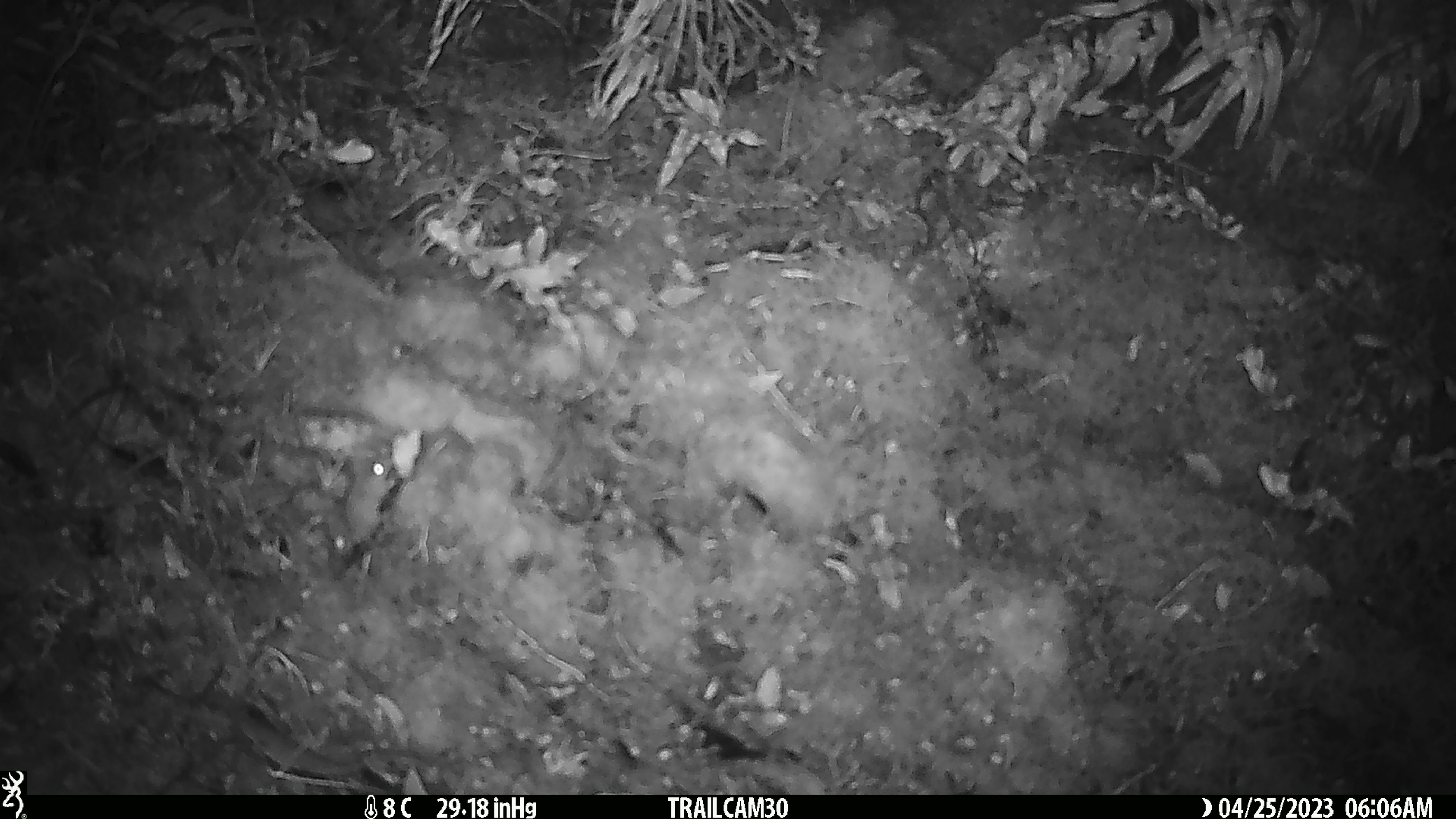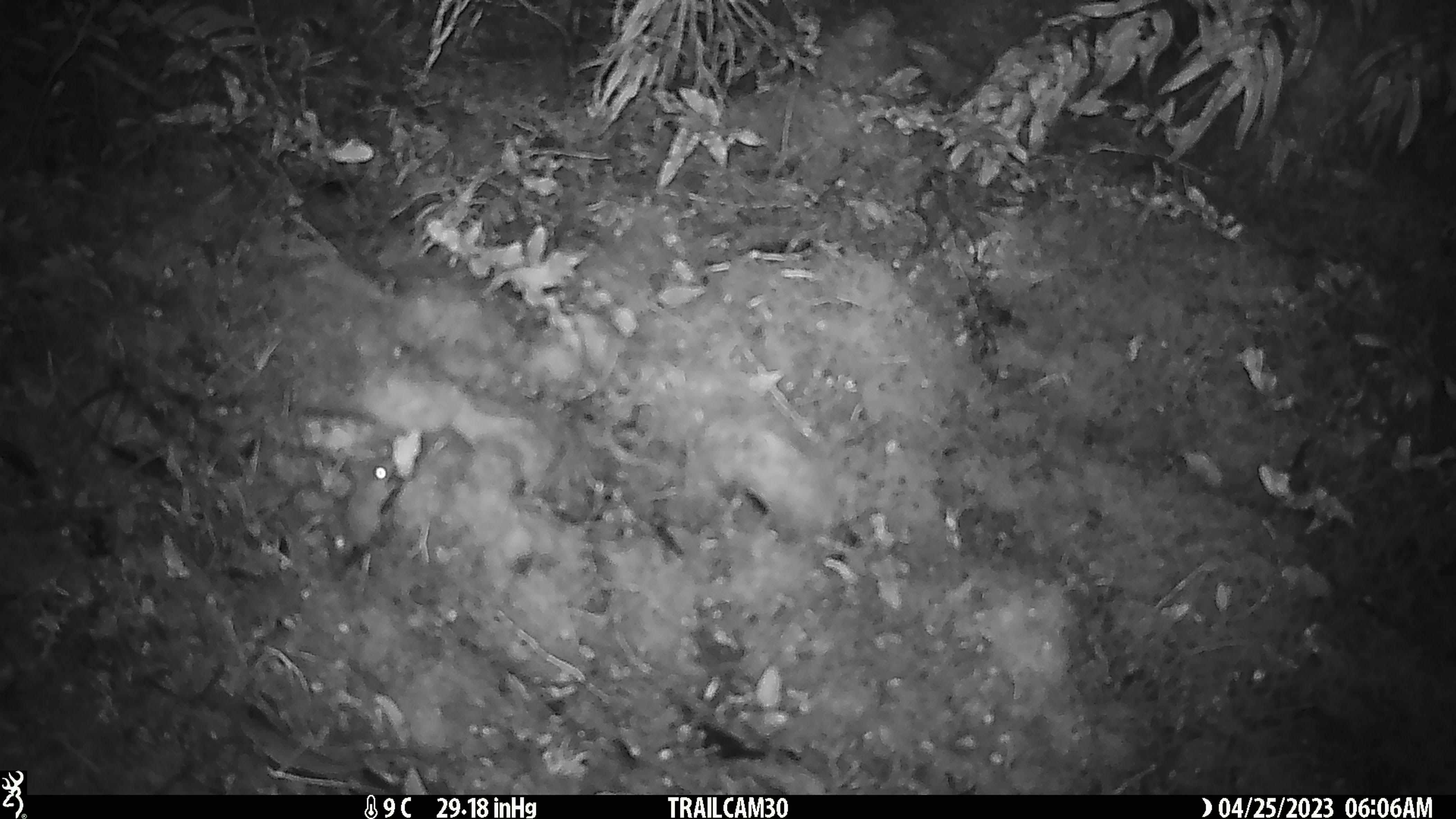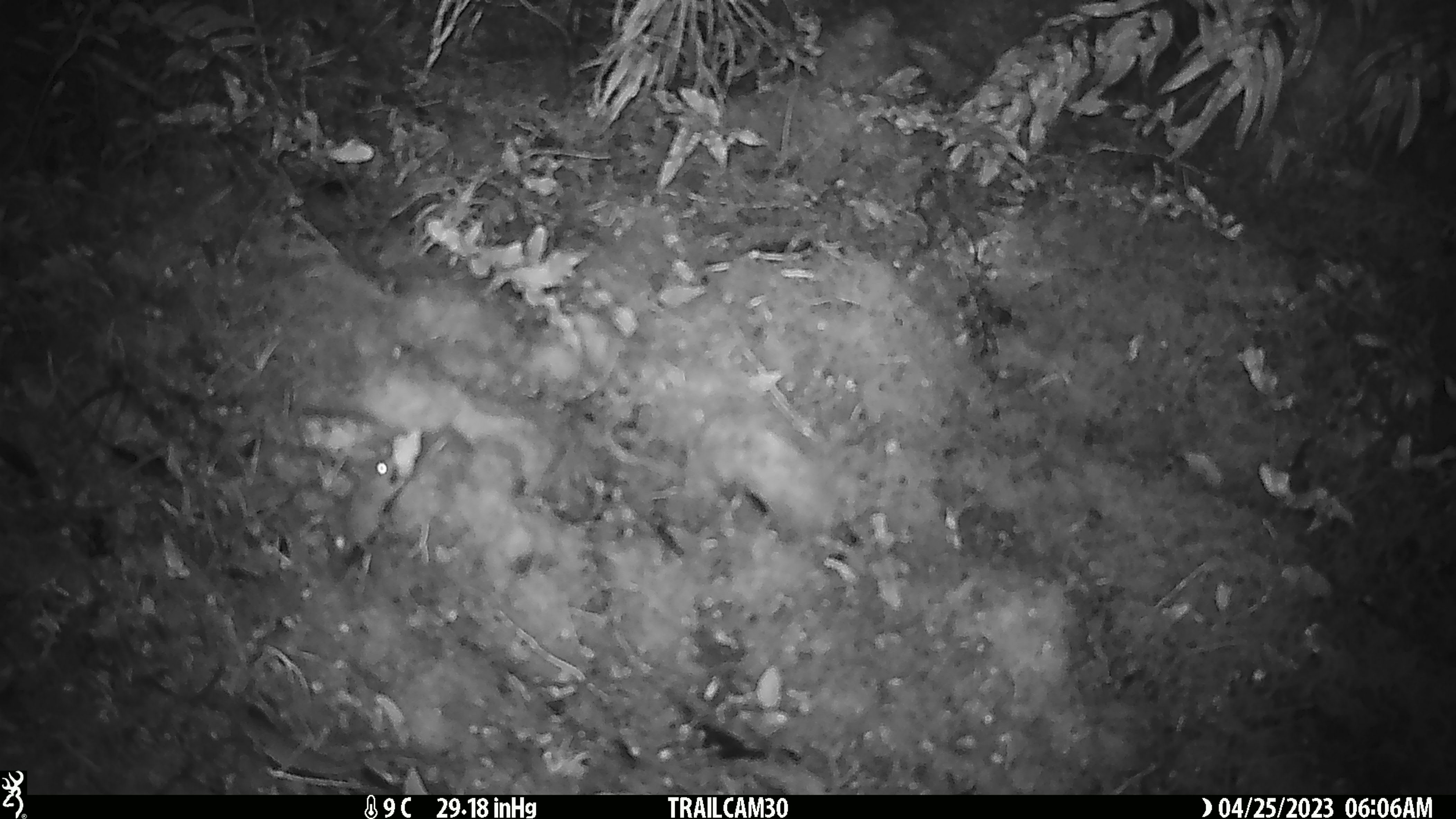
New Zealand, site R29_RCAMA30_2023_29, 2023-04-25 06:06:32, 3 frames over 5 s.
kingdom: Animalia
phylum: Chordata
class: Mammalia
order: Rodentia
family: Muridae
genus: Mus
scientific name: Mus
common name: mouse